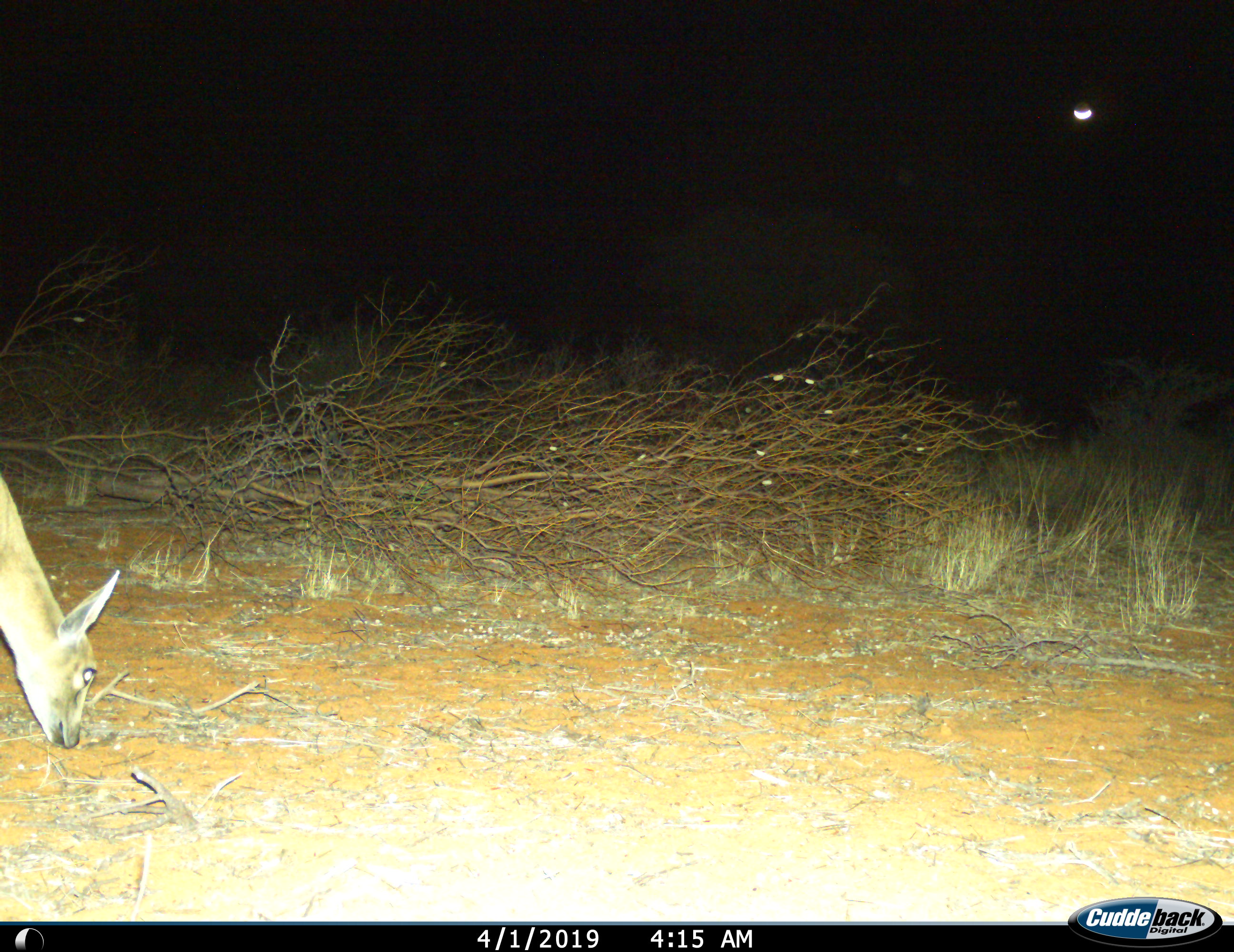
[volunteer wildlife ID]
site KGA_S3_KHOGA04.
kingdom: Animalia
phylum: Chordata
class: Mammalia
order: Artiodactyla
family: Bovidae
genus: Sylvicapra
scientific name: Sylvicapra grimmia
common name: common duiker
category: duikercommongrey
Duikercommongrey (common duiker) (Sylvicapra grimmia), count 1. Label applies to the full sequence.